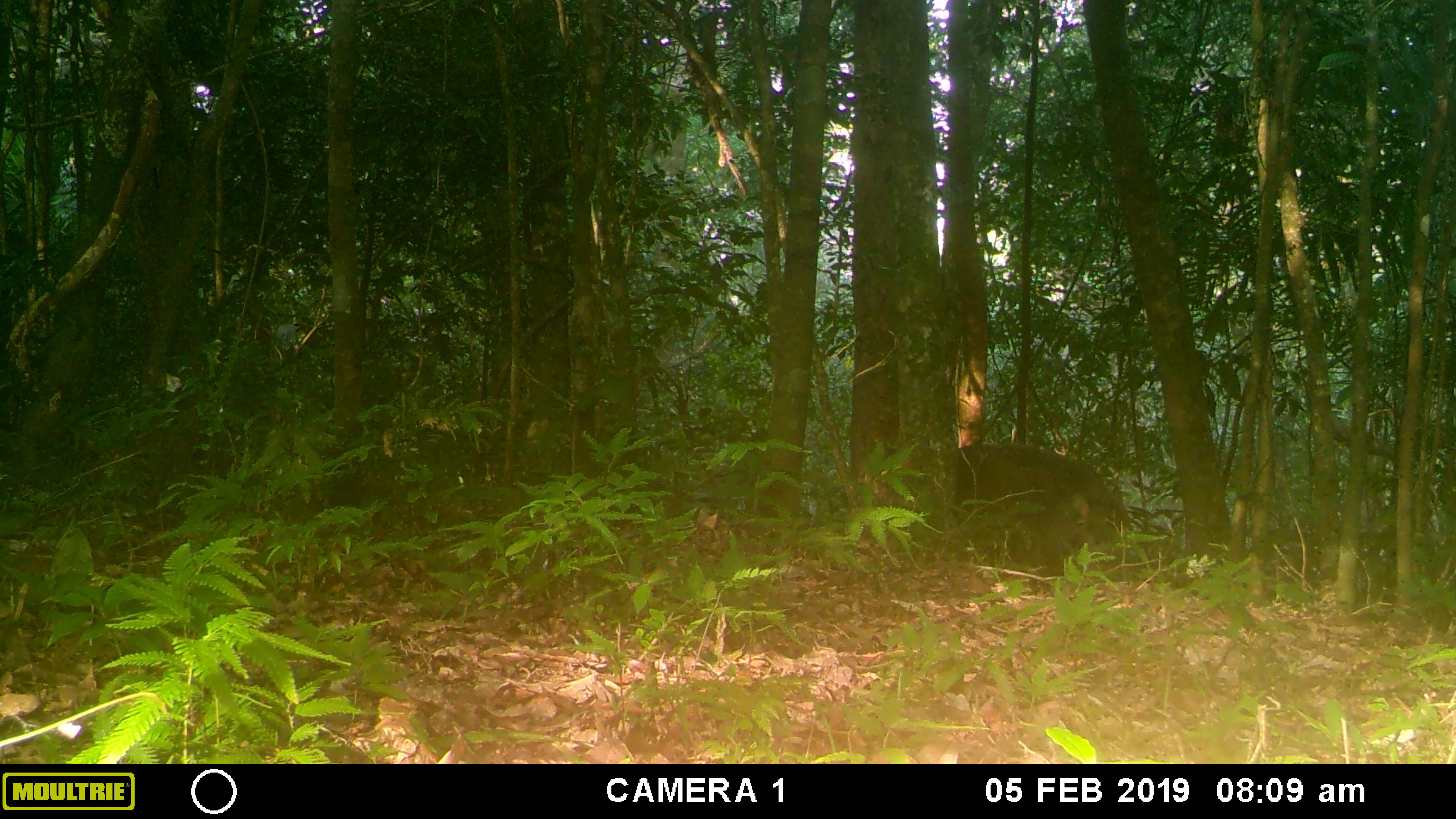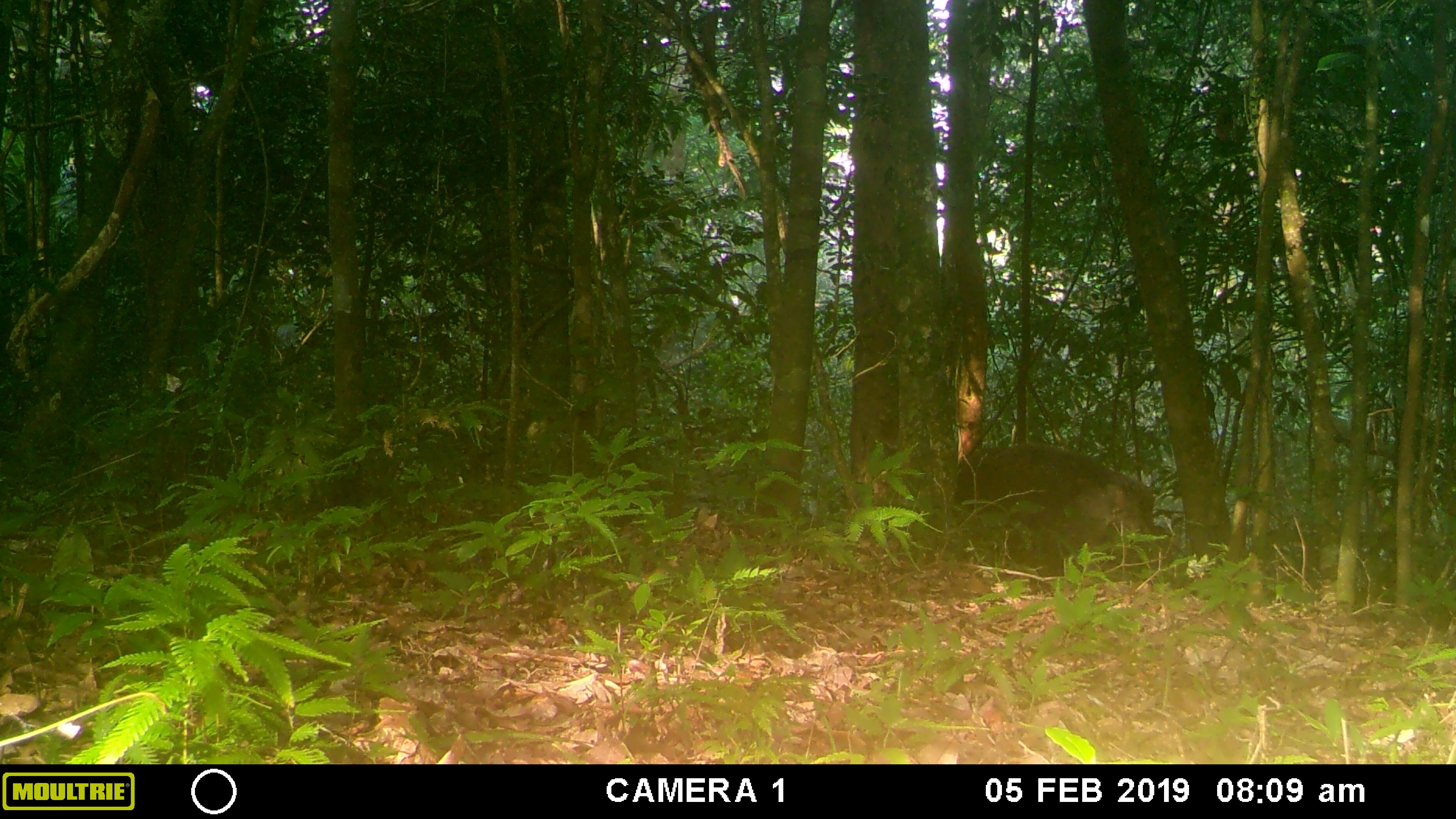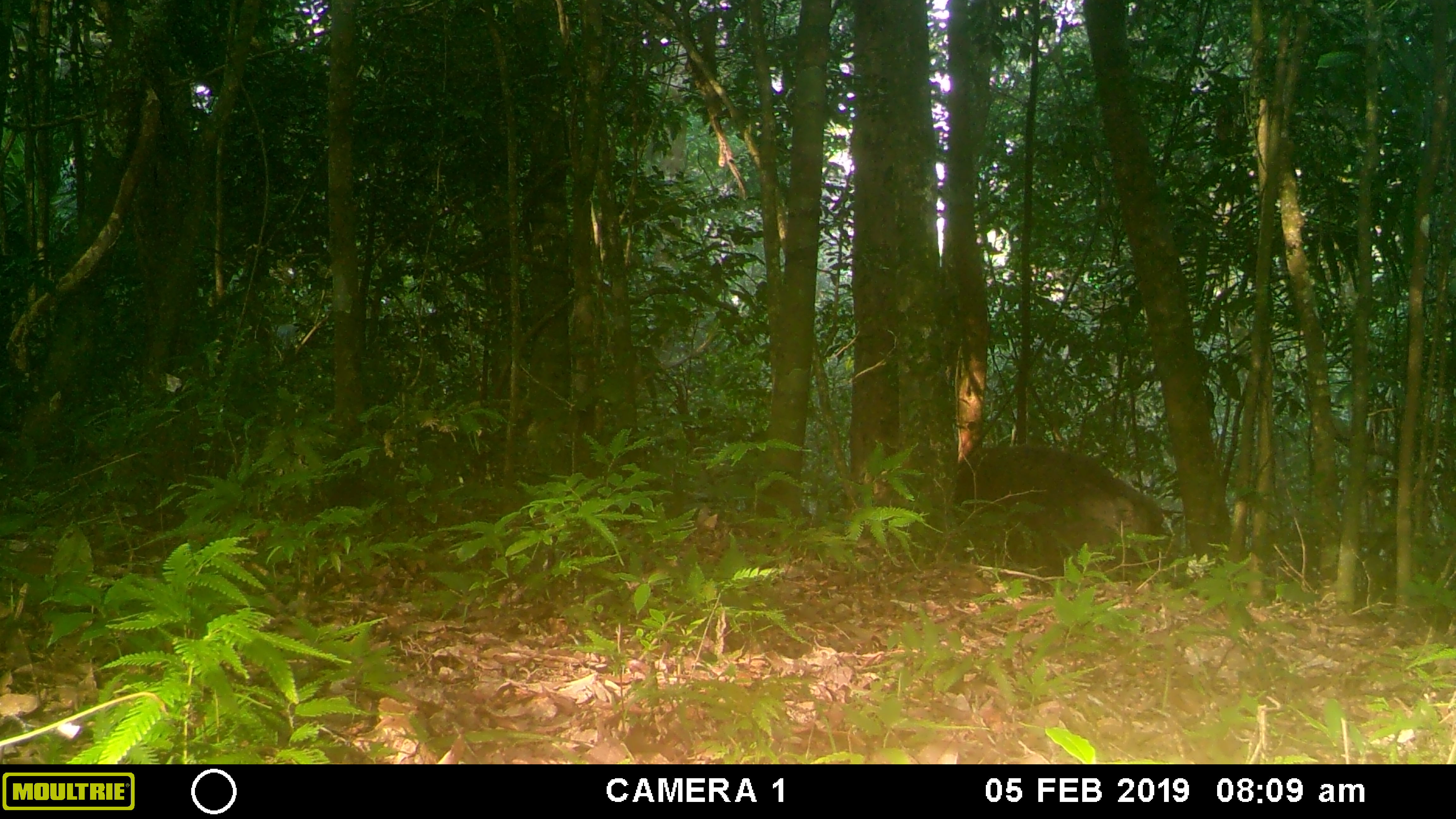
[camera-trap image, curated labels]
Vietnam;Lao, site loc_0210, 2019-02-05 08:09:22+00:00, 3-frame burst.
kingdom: Animalia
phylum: Chordata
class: Mammalia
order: Artiodactyla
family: Suidae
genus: Sus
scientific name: Sus scrofa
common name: eurasian wild pig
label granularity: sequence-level